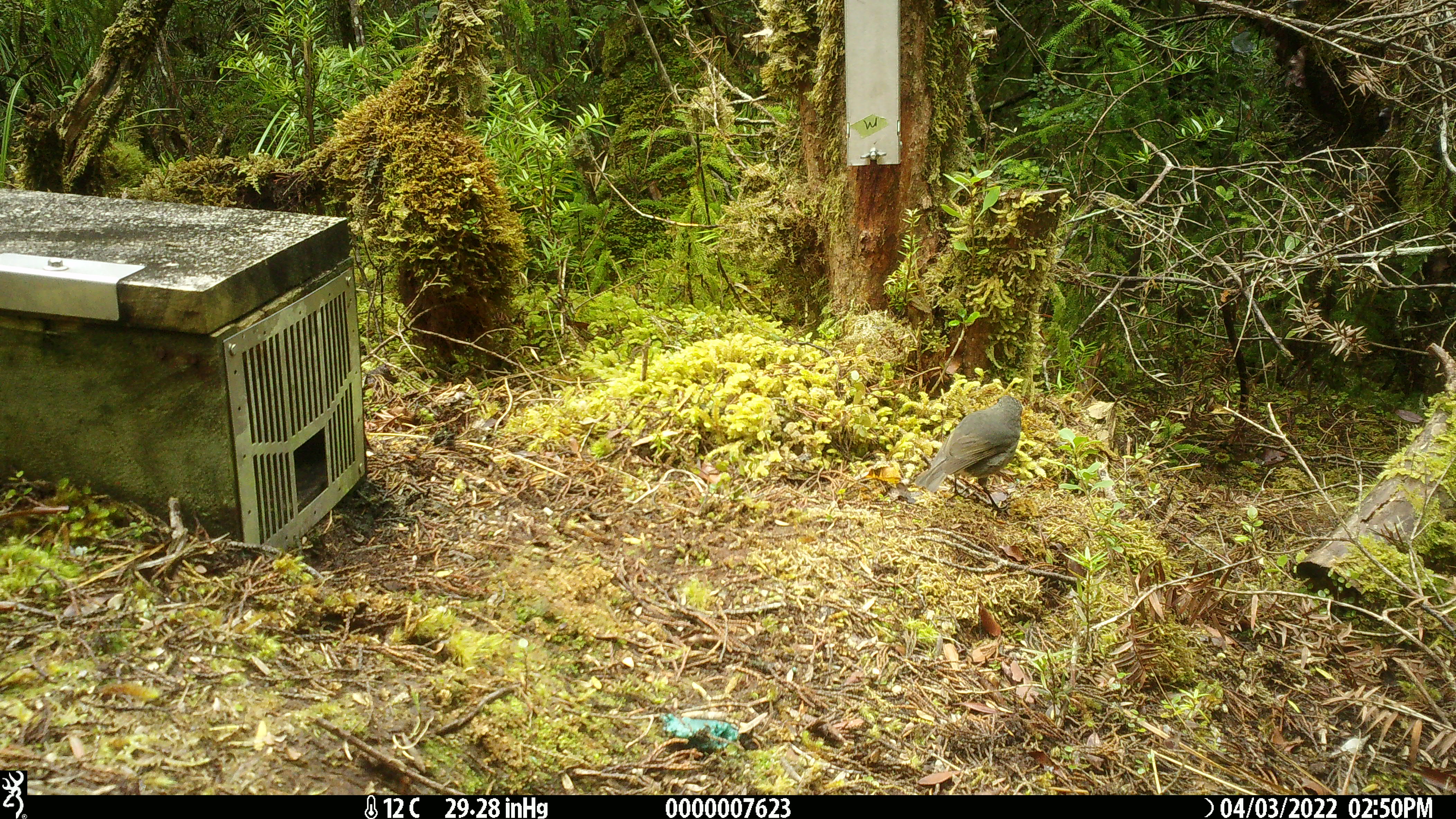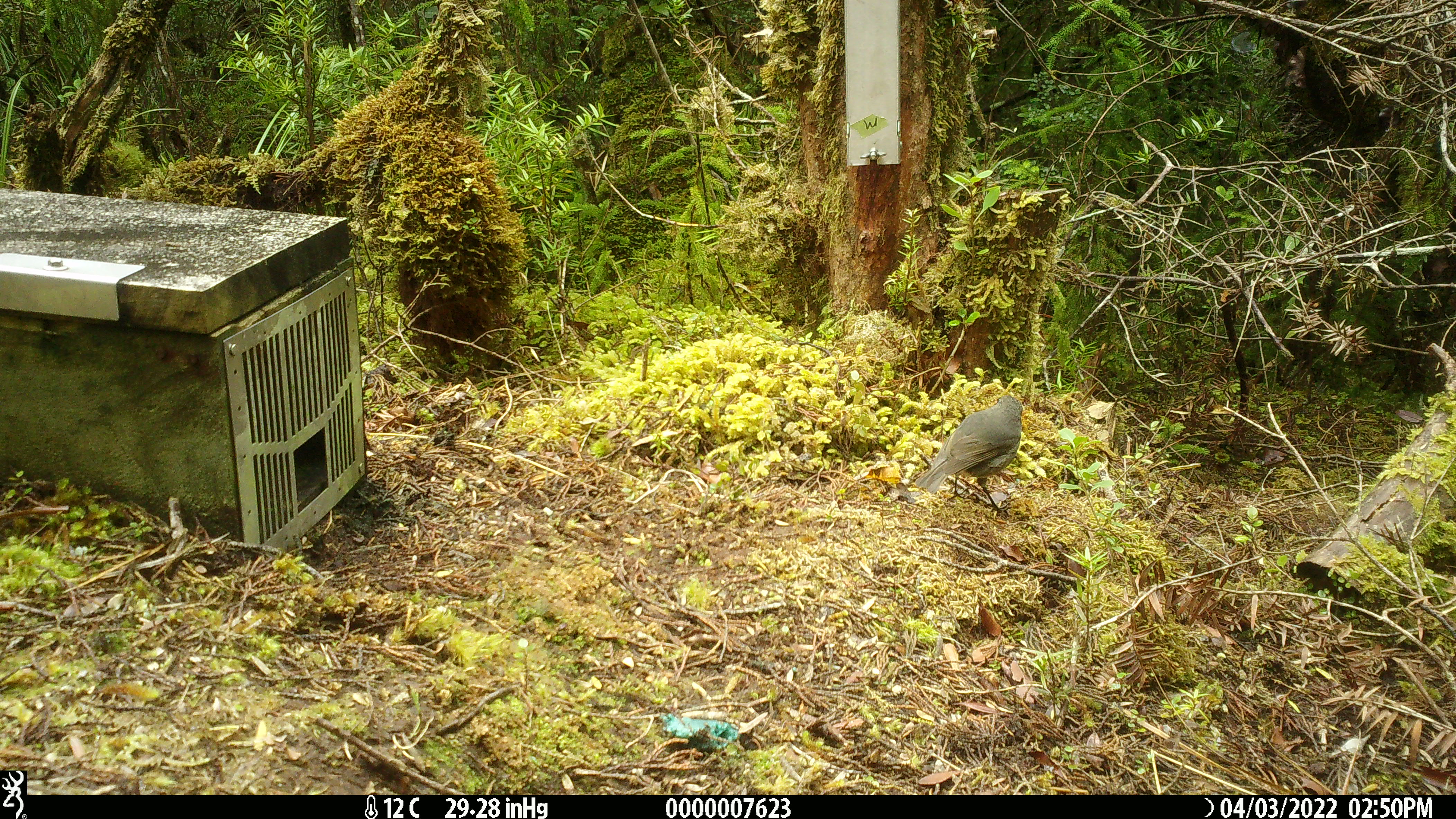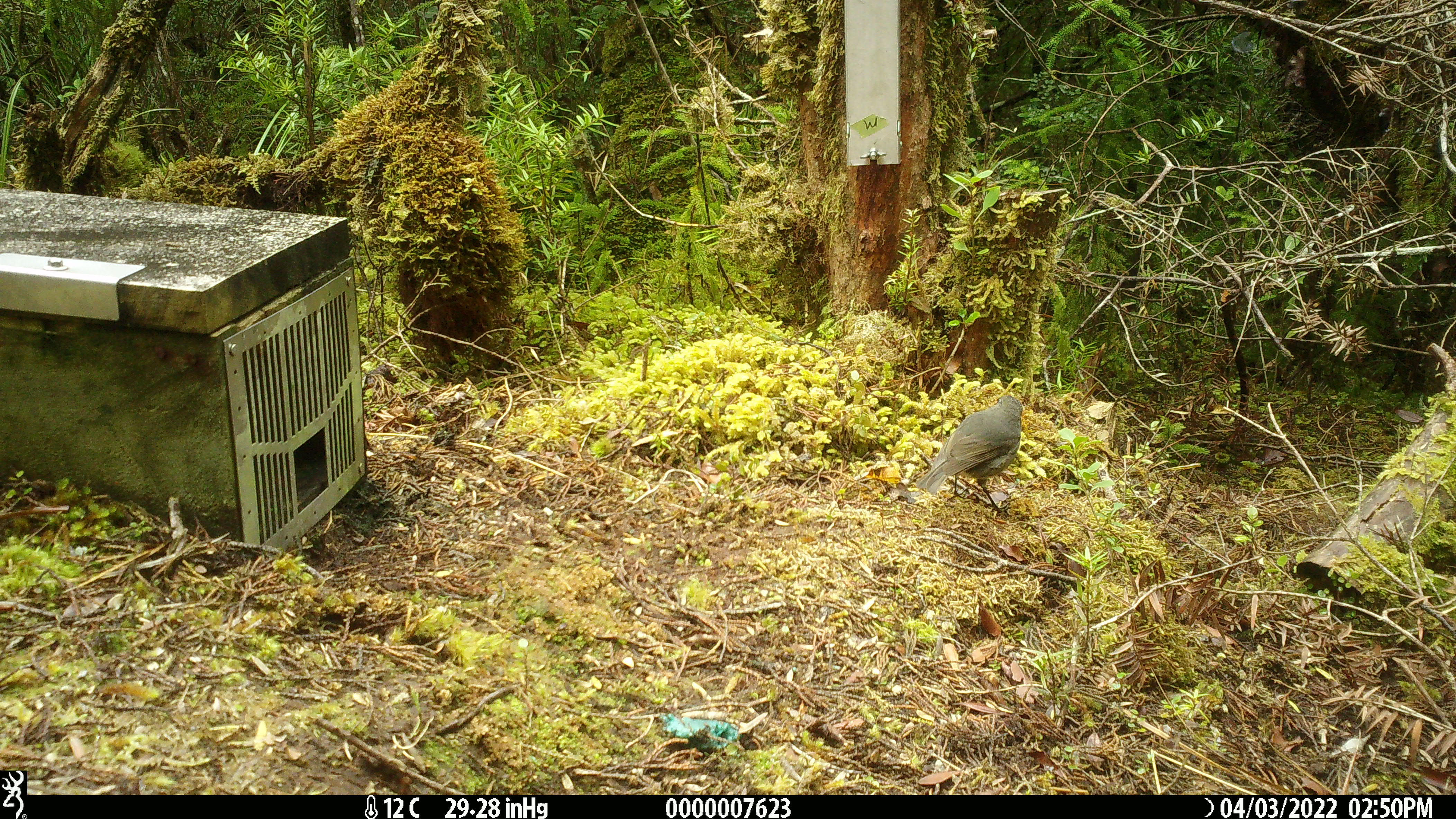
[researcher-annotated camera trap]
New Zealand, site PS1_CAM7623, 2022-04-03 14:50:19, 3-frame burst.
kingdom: Animalia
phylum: Chordata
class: Aves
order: Passeriformes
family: Petroicidae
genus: Petroica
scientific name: Petroica australis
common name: new zealand robin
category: robin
Robin (new zealand robin) (Petroica australis).